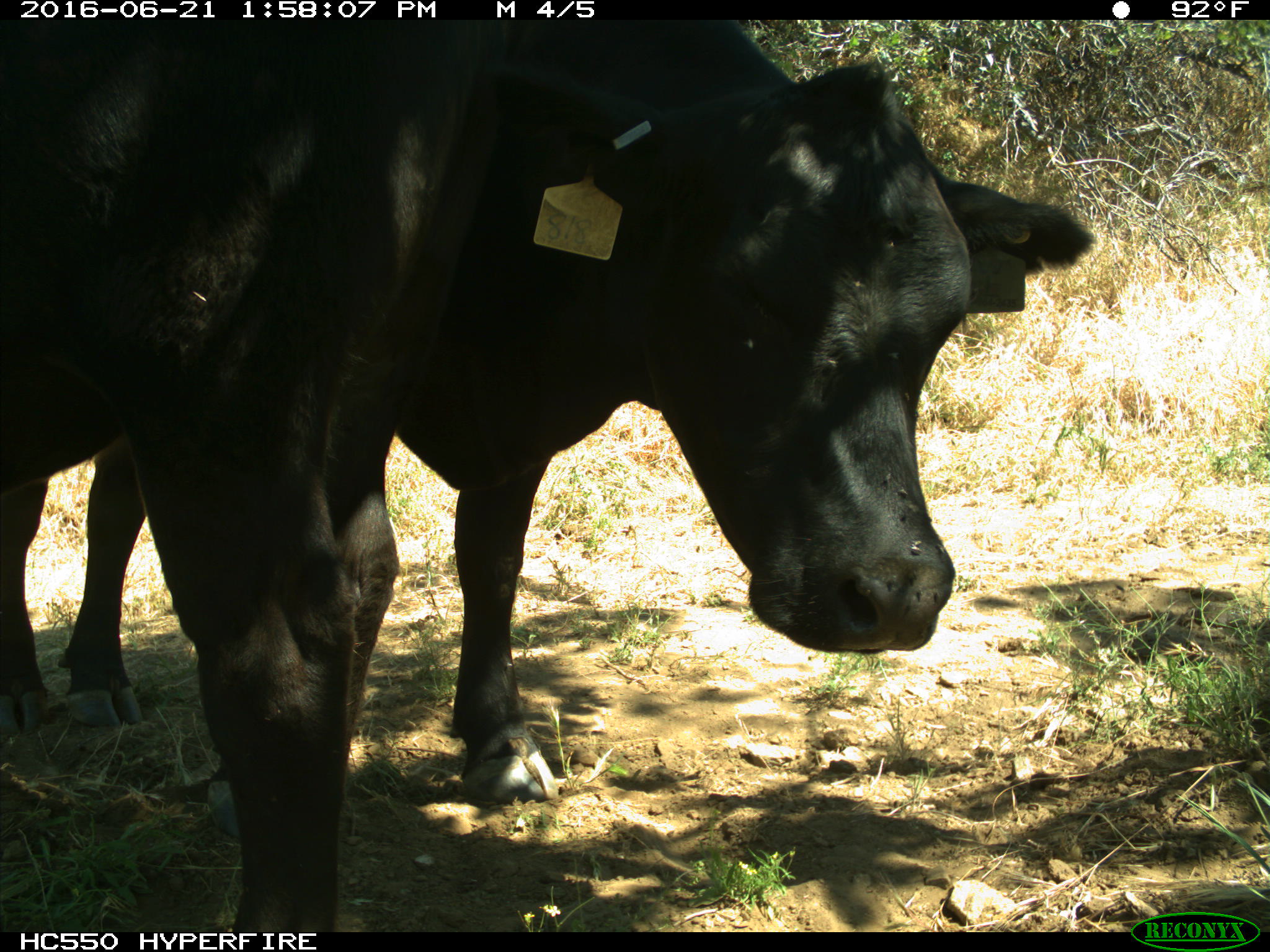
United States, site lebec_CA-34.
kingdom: Animalia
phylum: Chordata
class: Mammalia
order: Artiodactyla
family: Bovidae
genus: Bos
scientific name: Bos taurus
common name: domestic cow